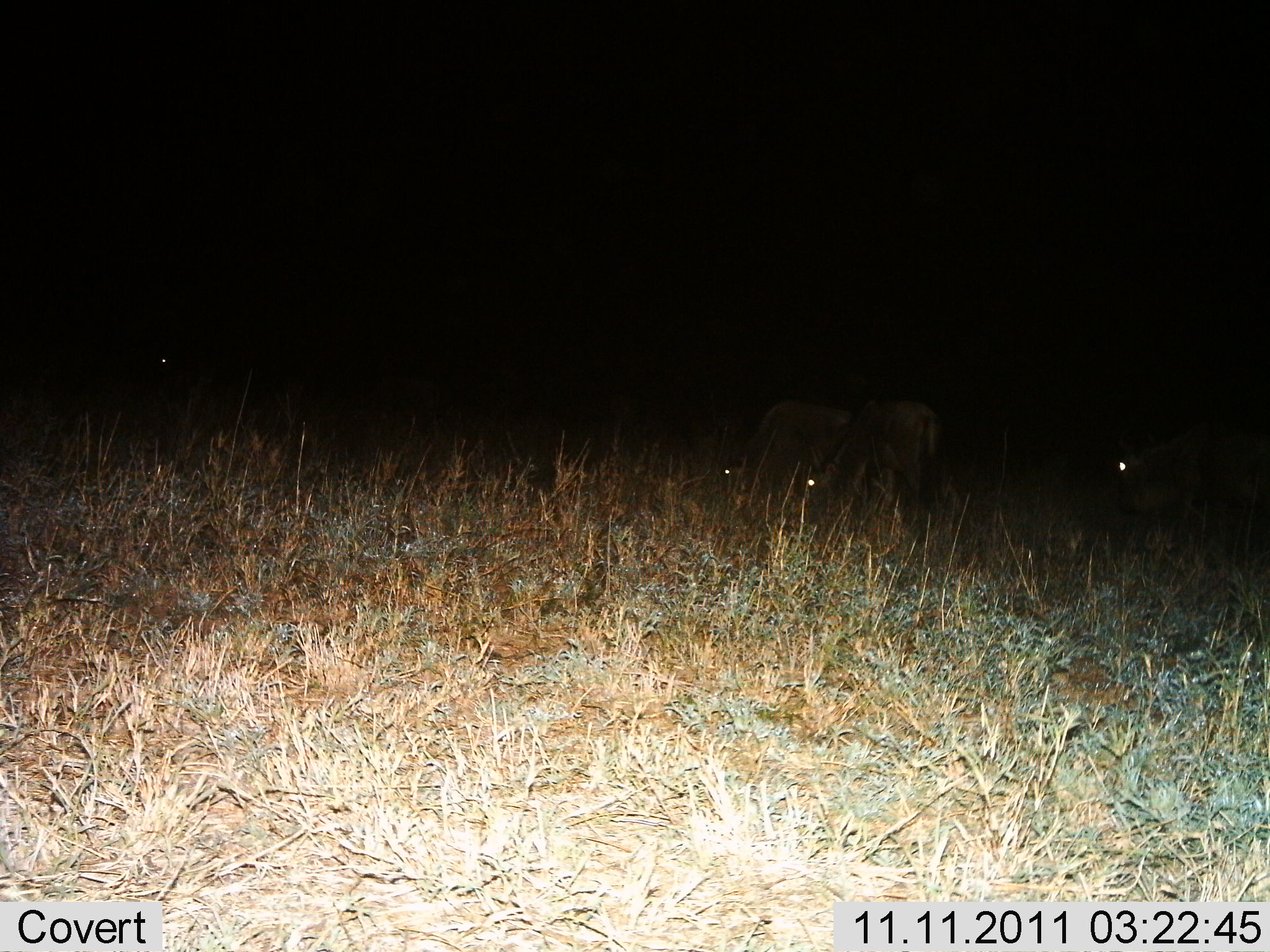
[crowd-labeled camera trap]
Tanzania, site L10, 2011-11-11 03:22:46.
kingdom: Animalia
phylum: Chordata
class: Mammalia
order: Artiodactyla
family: Bovidae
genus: Connochaetes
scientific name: Connochaetes taurinus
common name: blue wildebeest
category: wildebeest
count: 4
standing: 33%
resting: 8%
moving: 17%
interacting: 0%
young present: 0%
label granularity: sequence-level